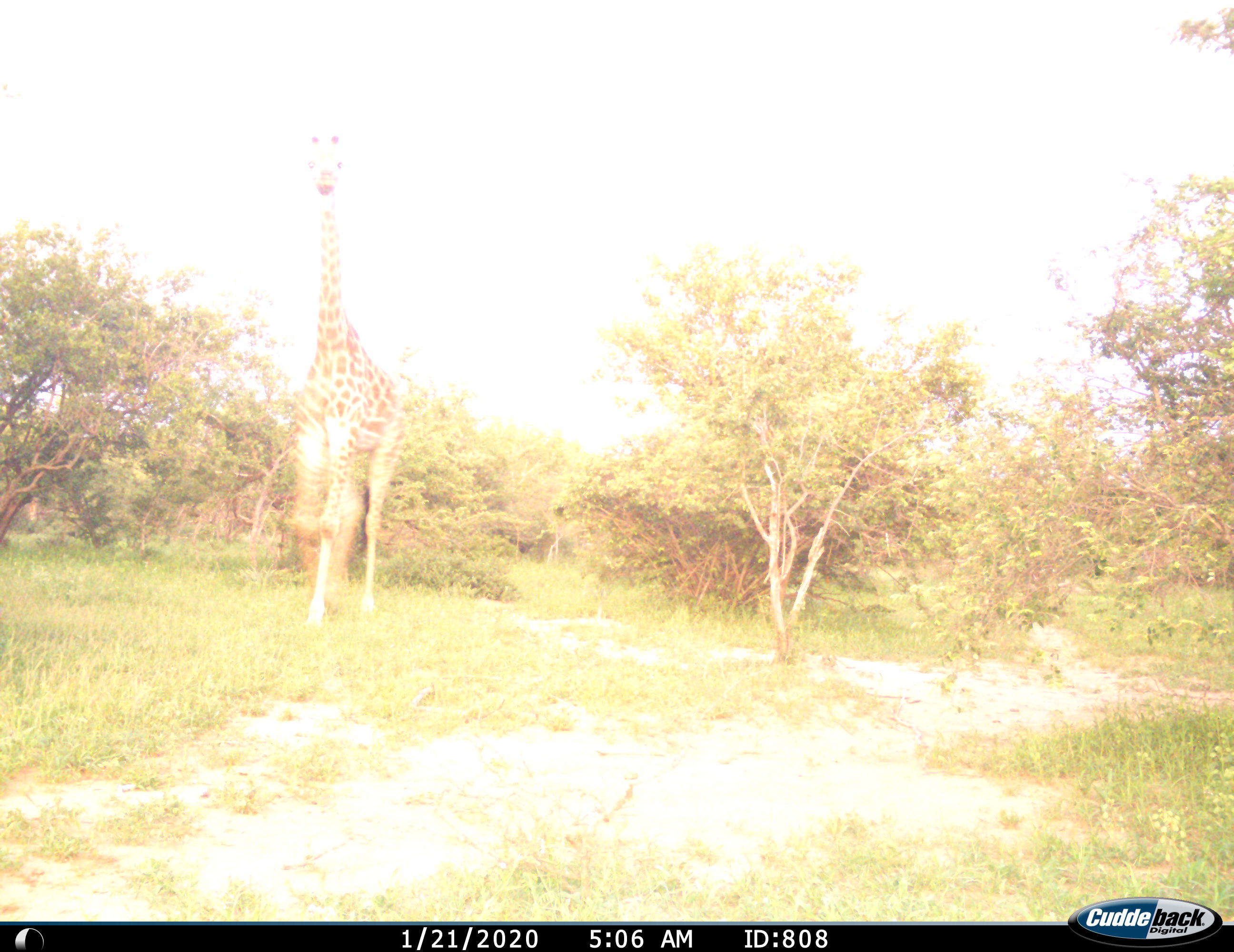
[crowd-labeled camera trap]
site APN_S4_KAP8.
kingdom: Animalia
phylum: Chordata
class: Mammalia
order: Artiodactyla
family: Giraffidae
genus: Giraffa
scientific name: Giraffa camelopardalis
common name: giraffe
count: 1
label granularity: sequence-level